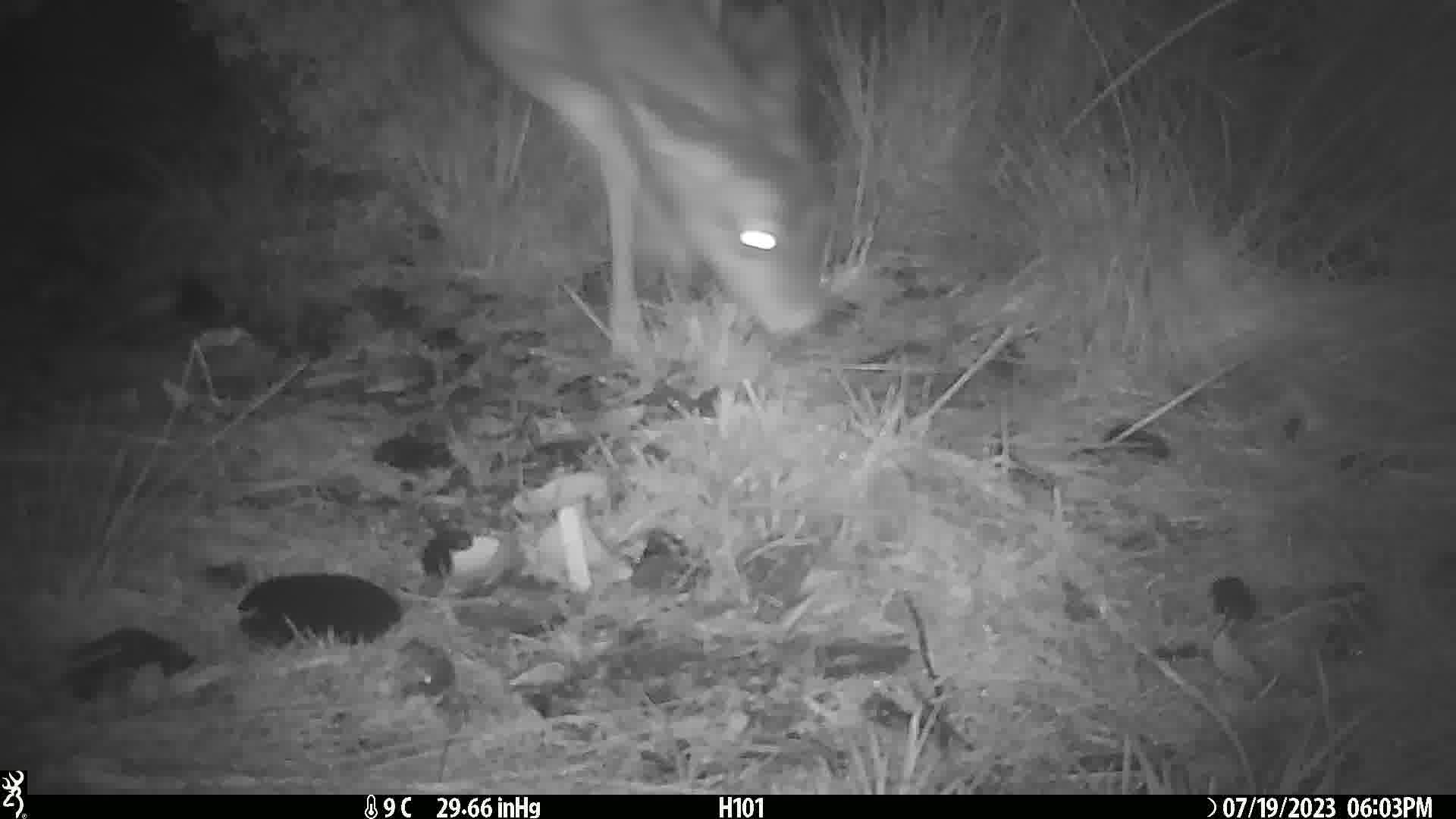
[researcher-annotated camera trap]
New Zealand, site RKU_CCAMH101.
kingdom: Animalia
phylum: Chordata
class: Mammalia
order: Artiodactyla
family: Cervidae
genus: Odocoileus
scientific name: Odocoileus virginianus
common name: white-tailed deer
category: white tailed deer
White tailed deer (white-tailed deer) (Odocoileus virginianus).